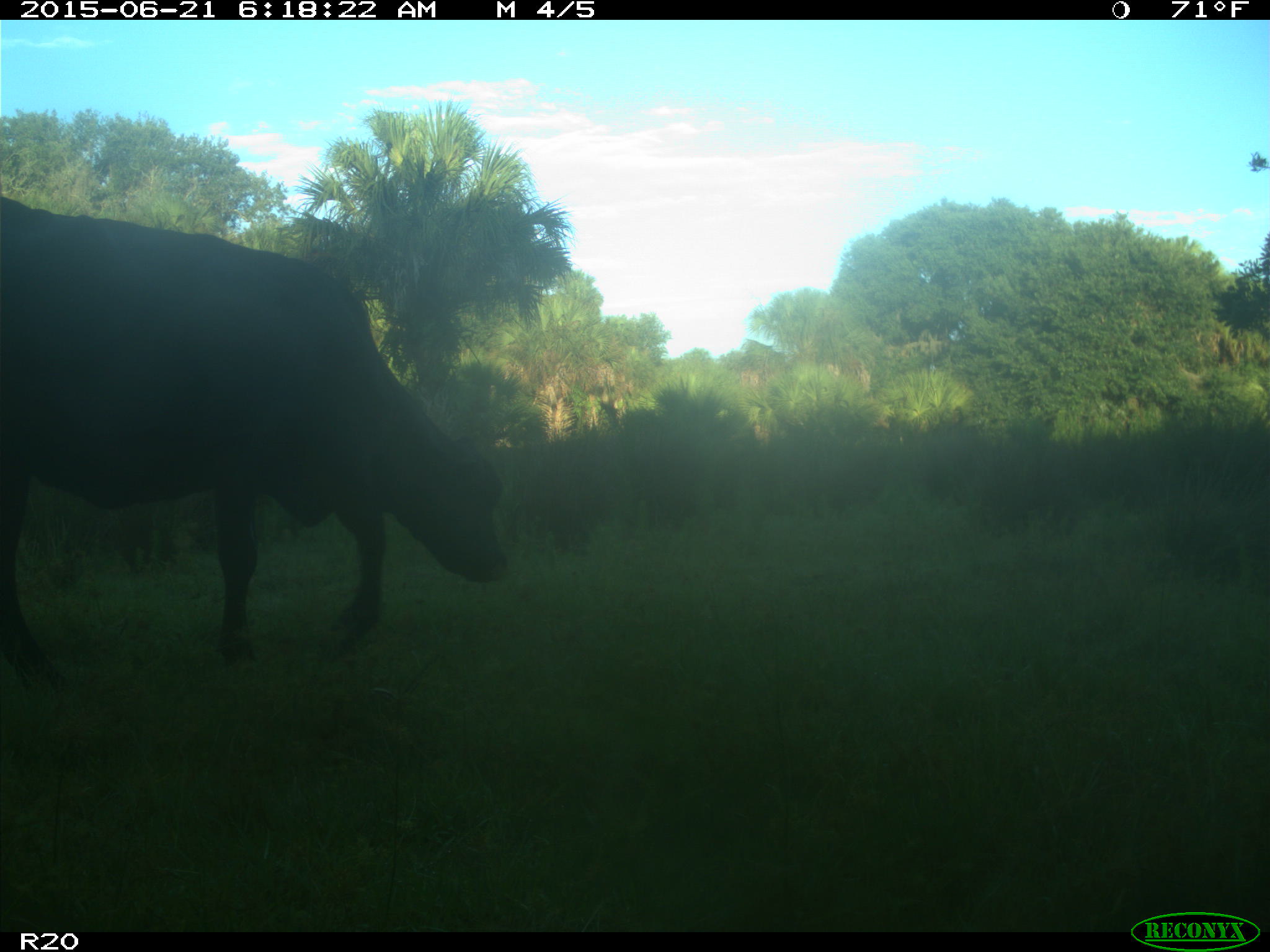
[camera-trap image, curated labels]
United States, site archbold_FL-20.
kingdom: Animalia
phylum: Chordata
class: Mammalia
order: Artiodactyla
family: Bovidae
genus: Bos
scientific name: Bos taurus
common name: domestic cow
Bos taurus (domestic cow).